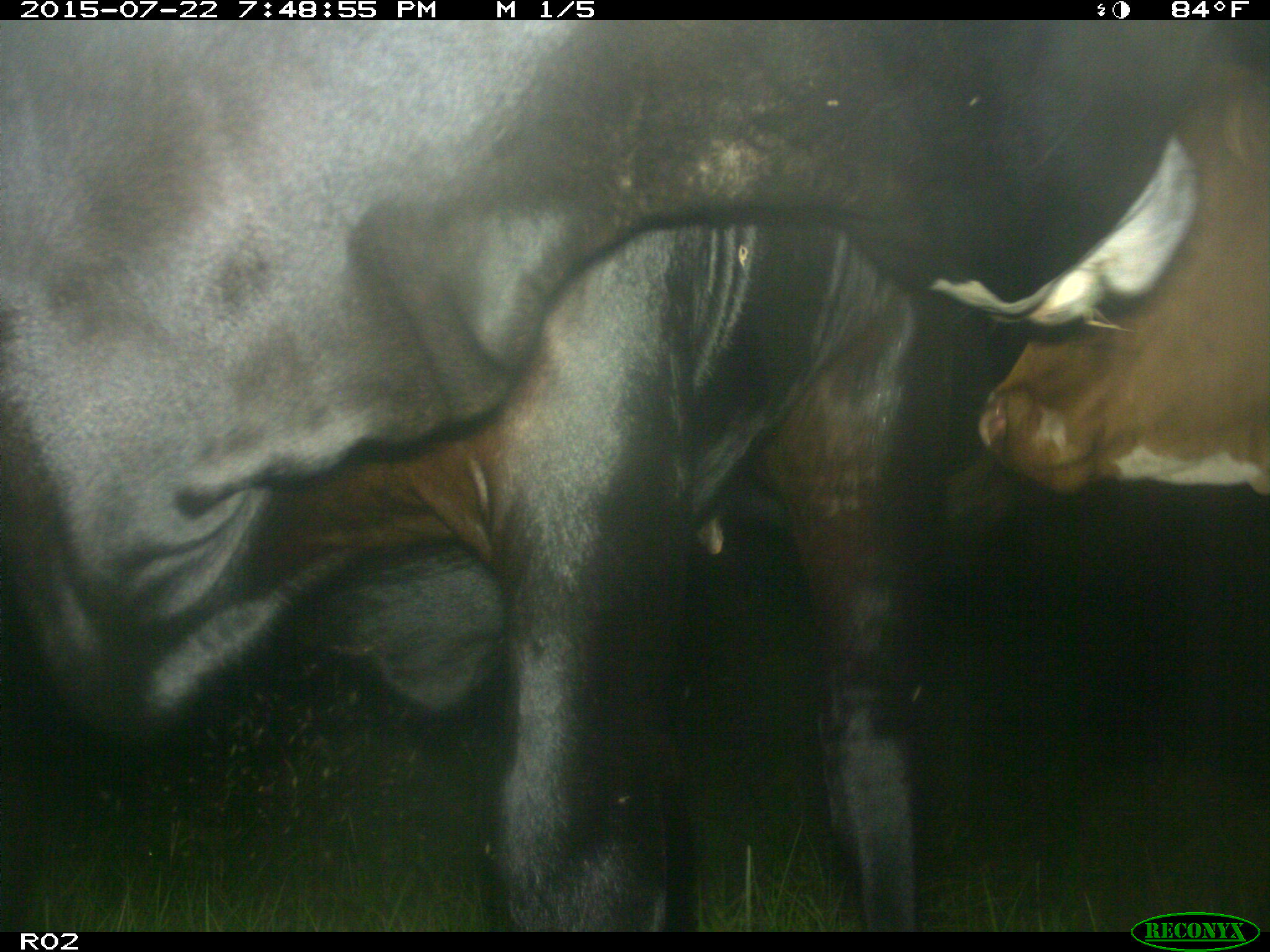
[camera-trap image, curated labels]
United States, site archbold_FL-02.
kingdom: Animalia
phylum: Chordata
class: Mammalia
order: Artiodactyla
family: Bovidae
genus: Bos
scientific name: Bos taurus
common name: domestic cow